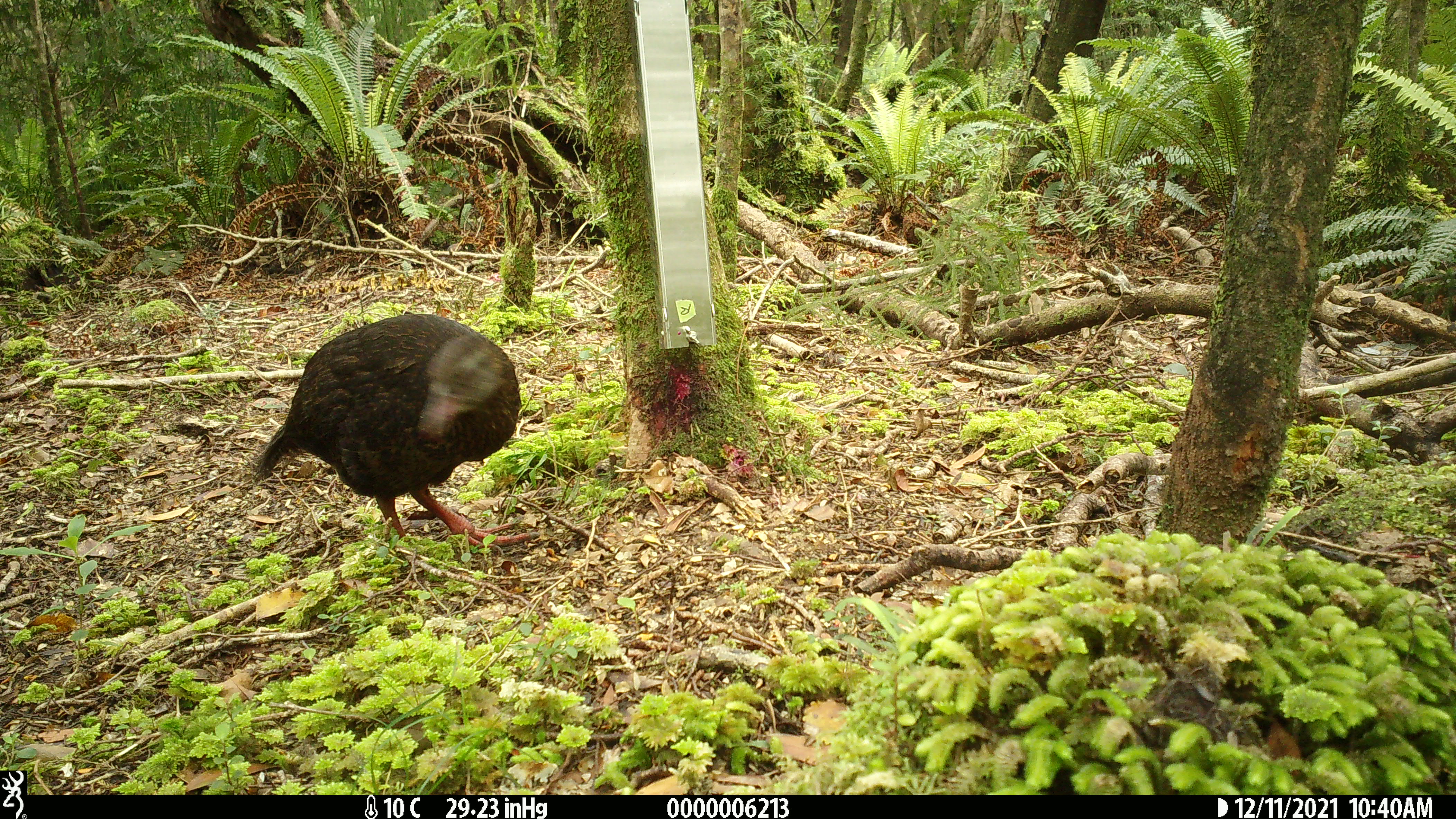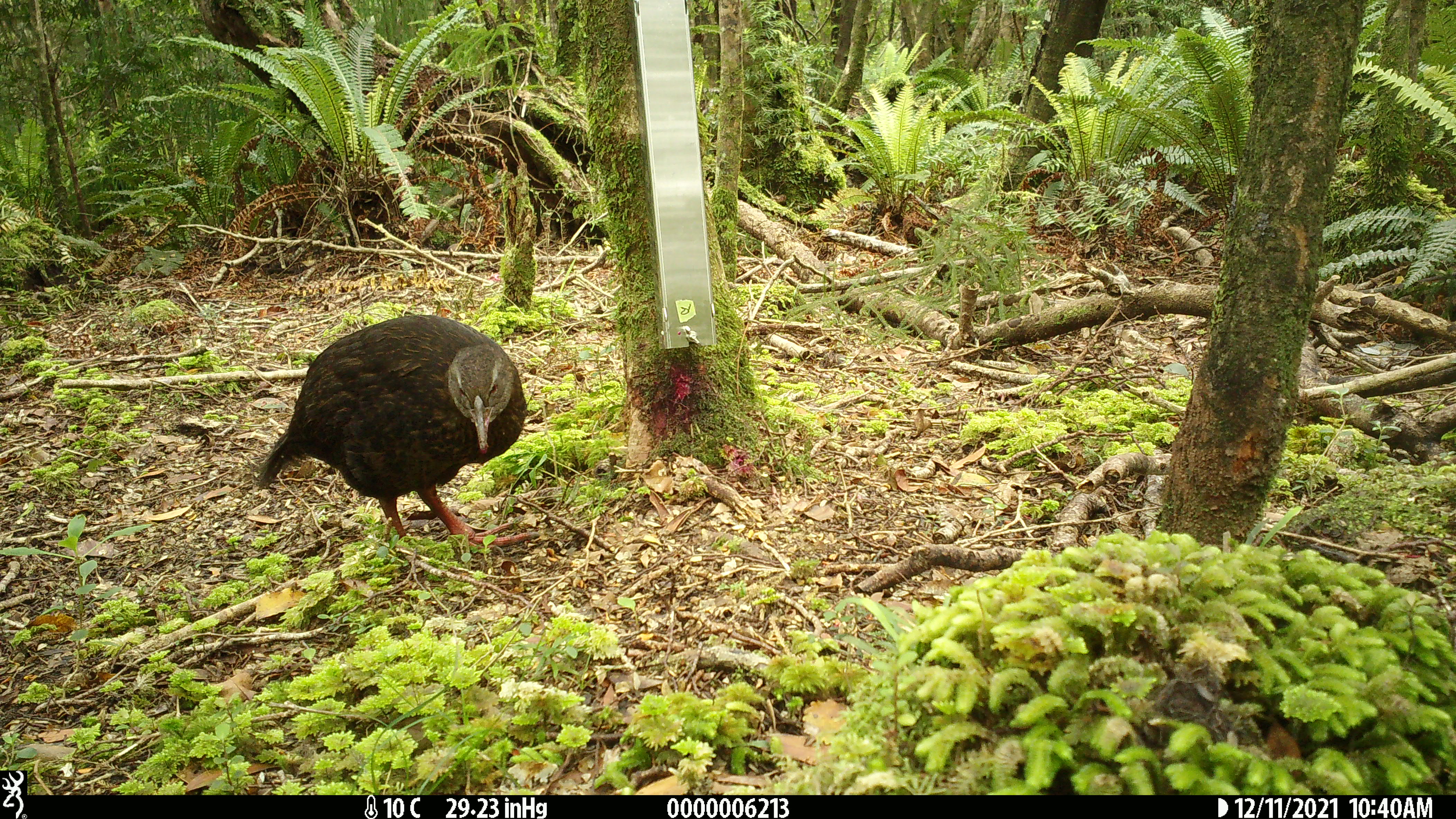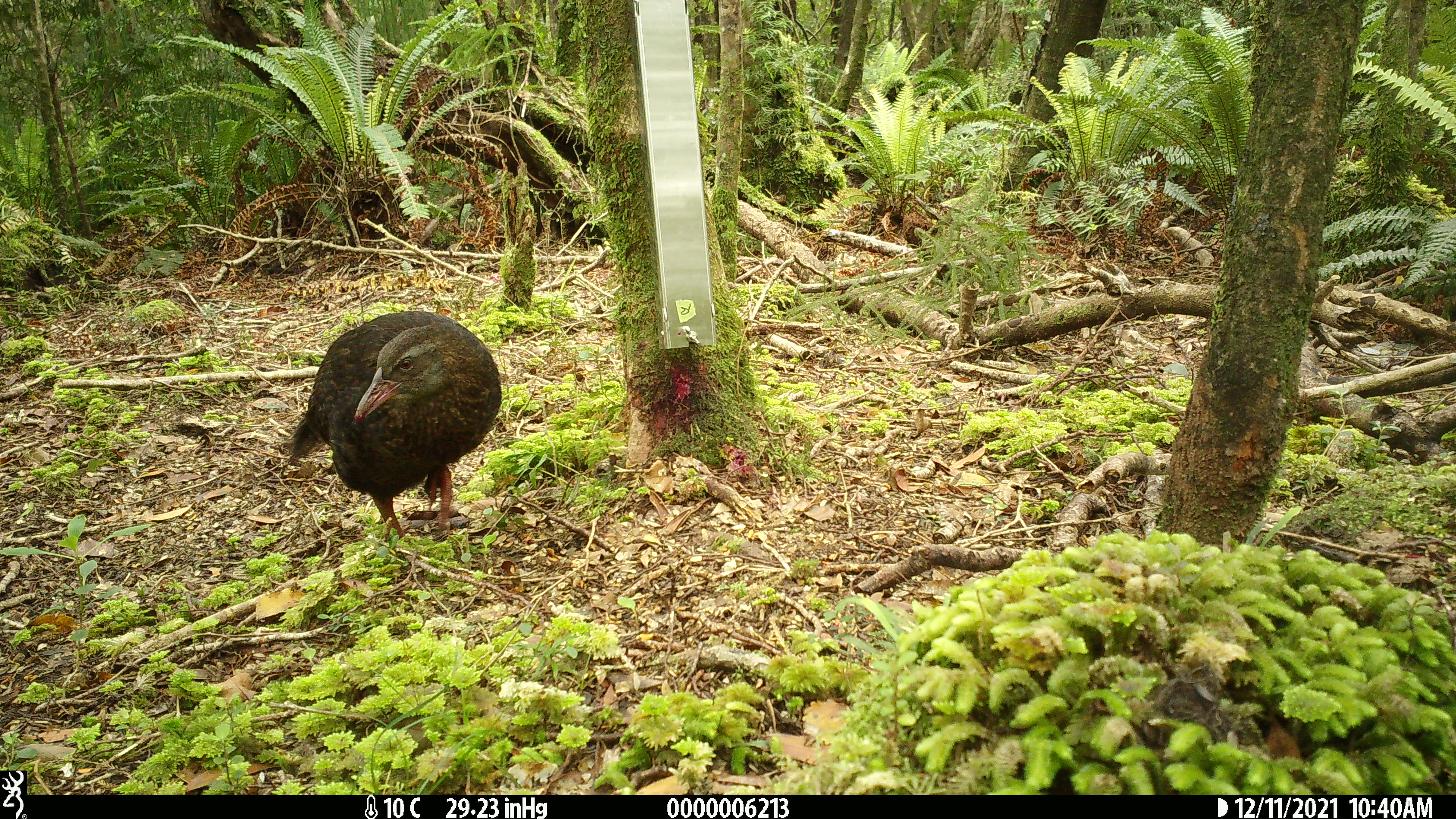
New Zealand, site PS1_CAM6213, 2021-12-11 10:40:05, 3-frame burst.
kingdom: Animalia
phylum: Chordata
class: Aves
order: Gruiformes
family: Rallidae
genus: Gallirallus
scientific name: Gallirallus australis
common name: weka